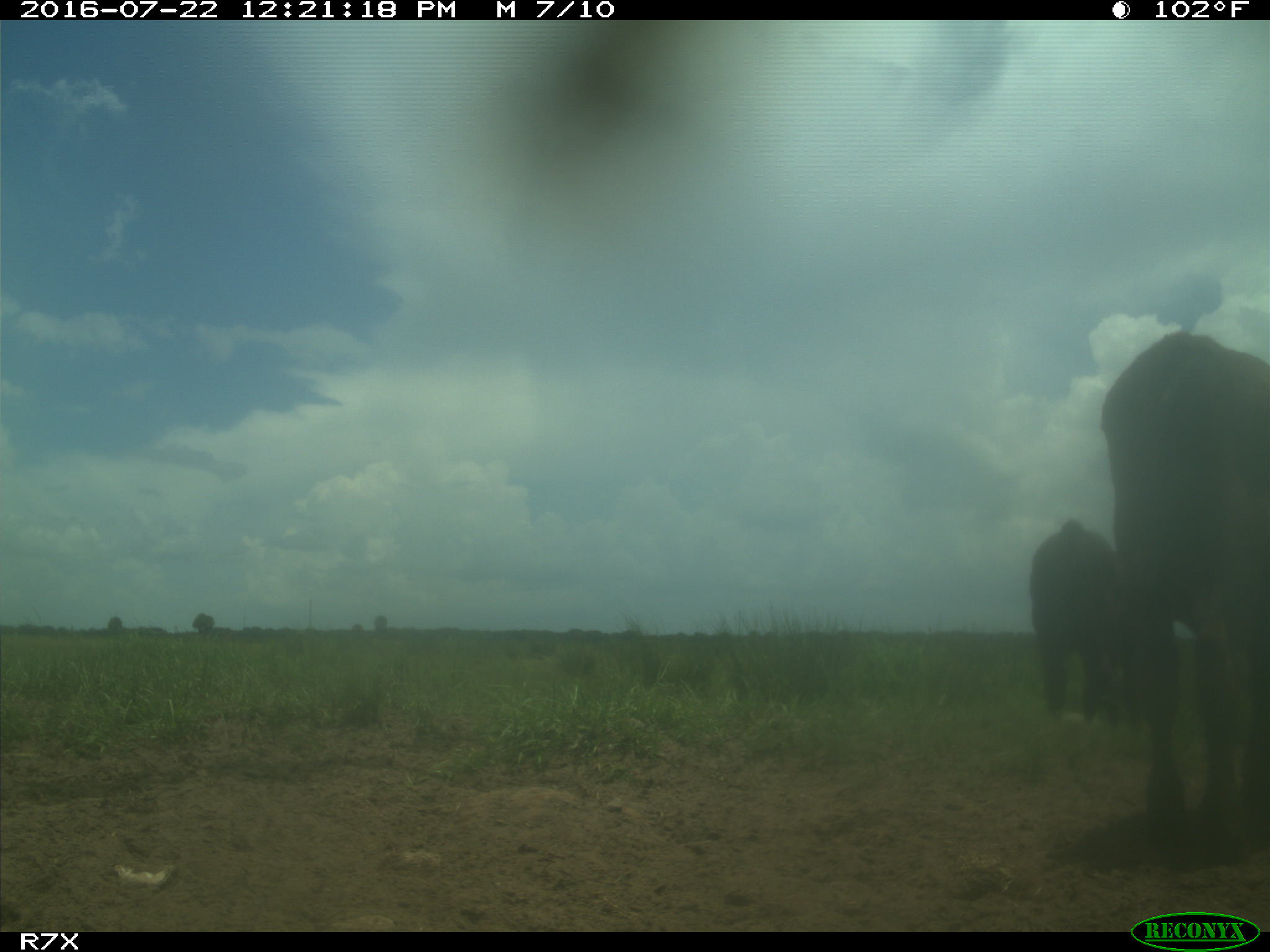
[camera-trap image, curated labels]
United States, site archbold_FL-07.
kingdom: Animalia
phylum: Chordata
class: Mammalia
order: Artiodactyla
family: Bovidae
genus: Bos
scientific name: Bos taurus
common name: domestic cow